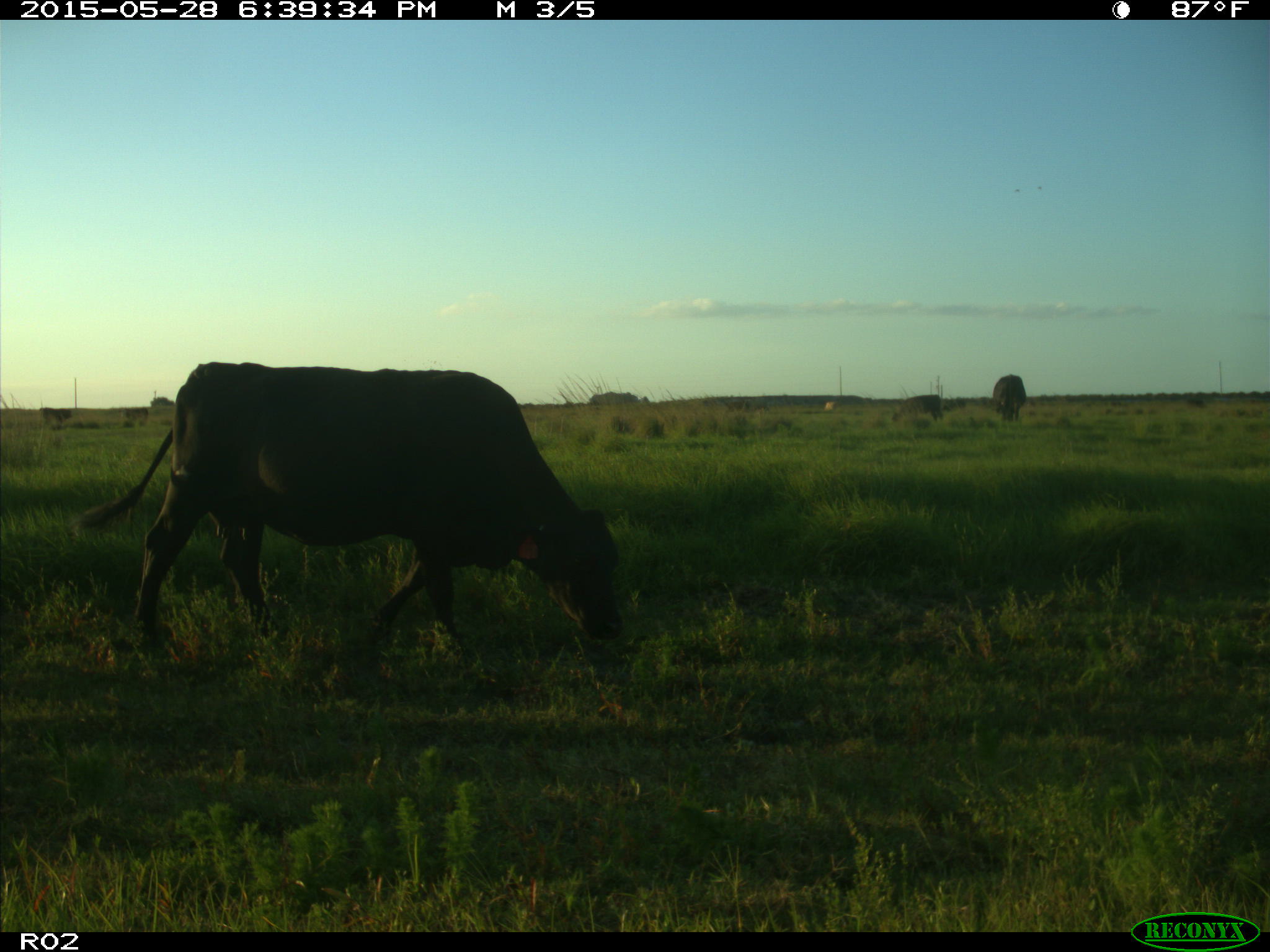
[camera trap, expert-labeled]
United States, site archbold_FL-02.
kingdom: Animalia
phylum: Chordata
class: Mammalia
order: Artiodactyla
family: Bovidae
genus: Bos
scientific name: Bos taurus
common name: domestic cow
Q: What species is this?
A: Bos taurus (domestic cow).